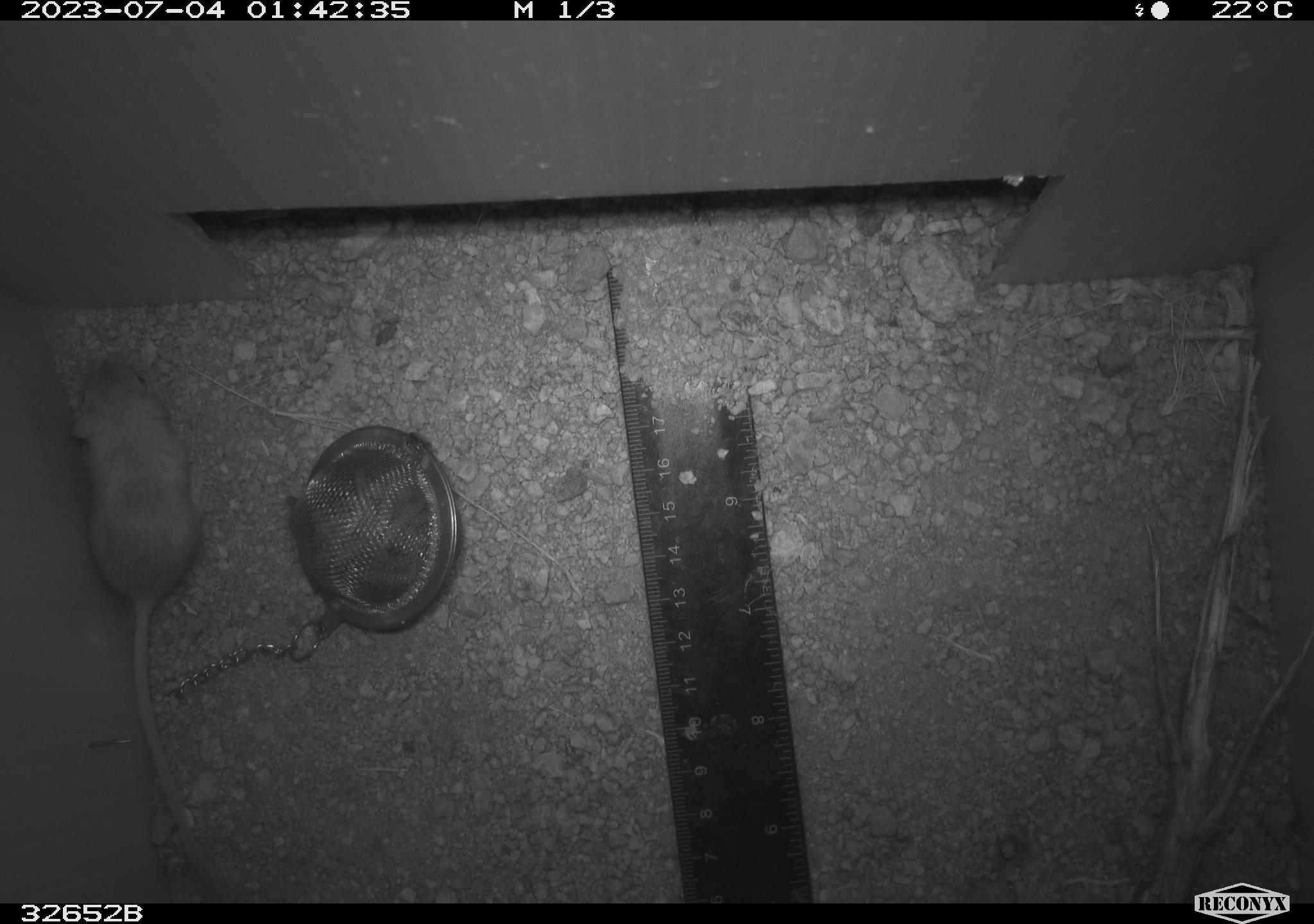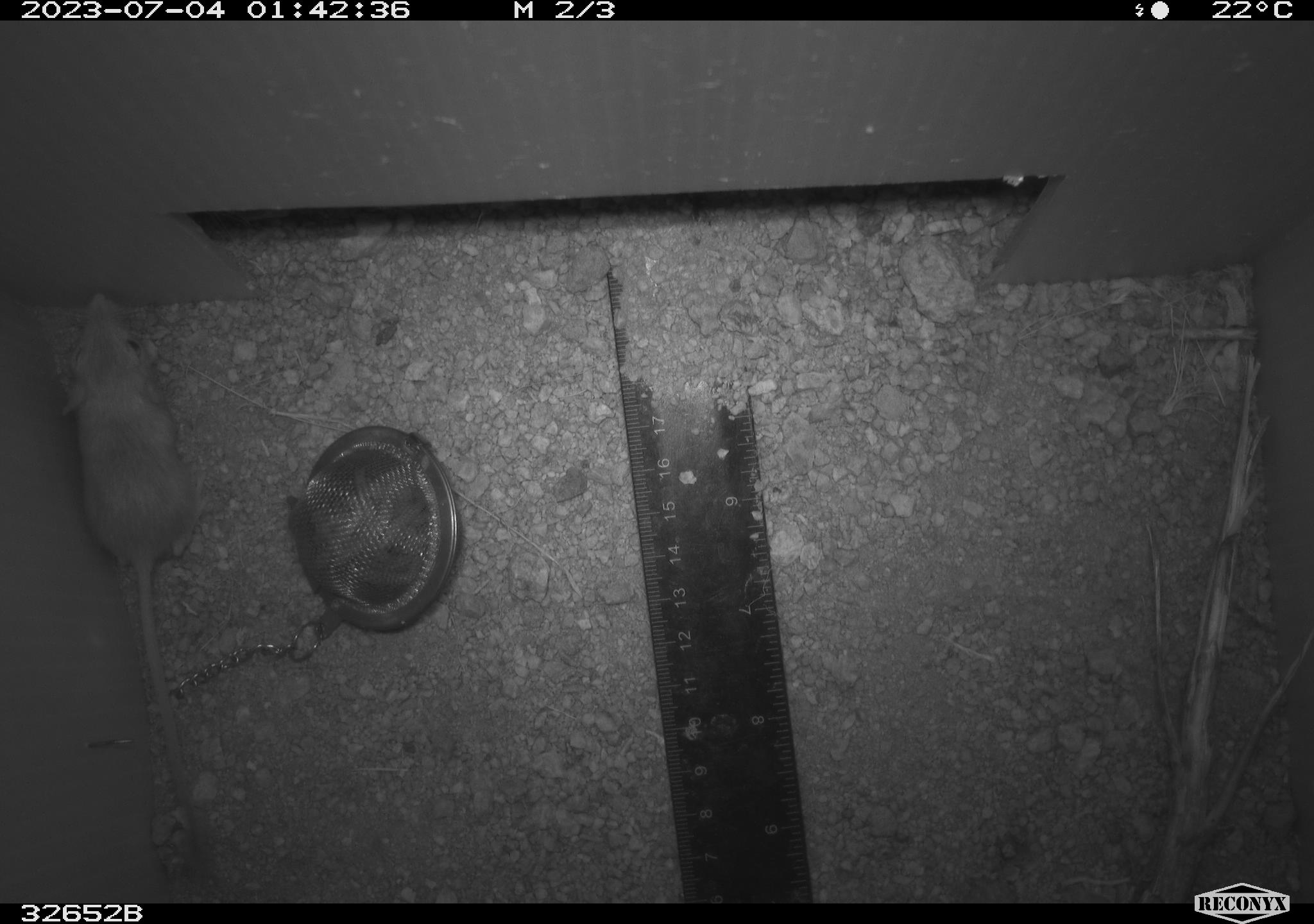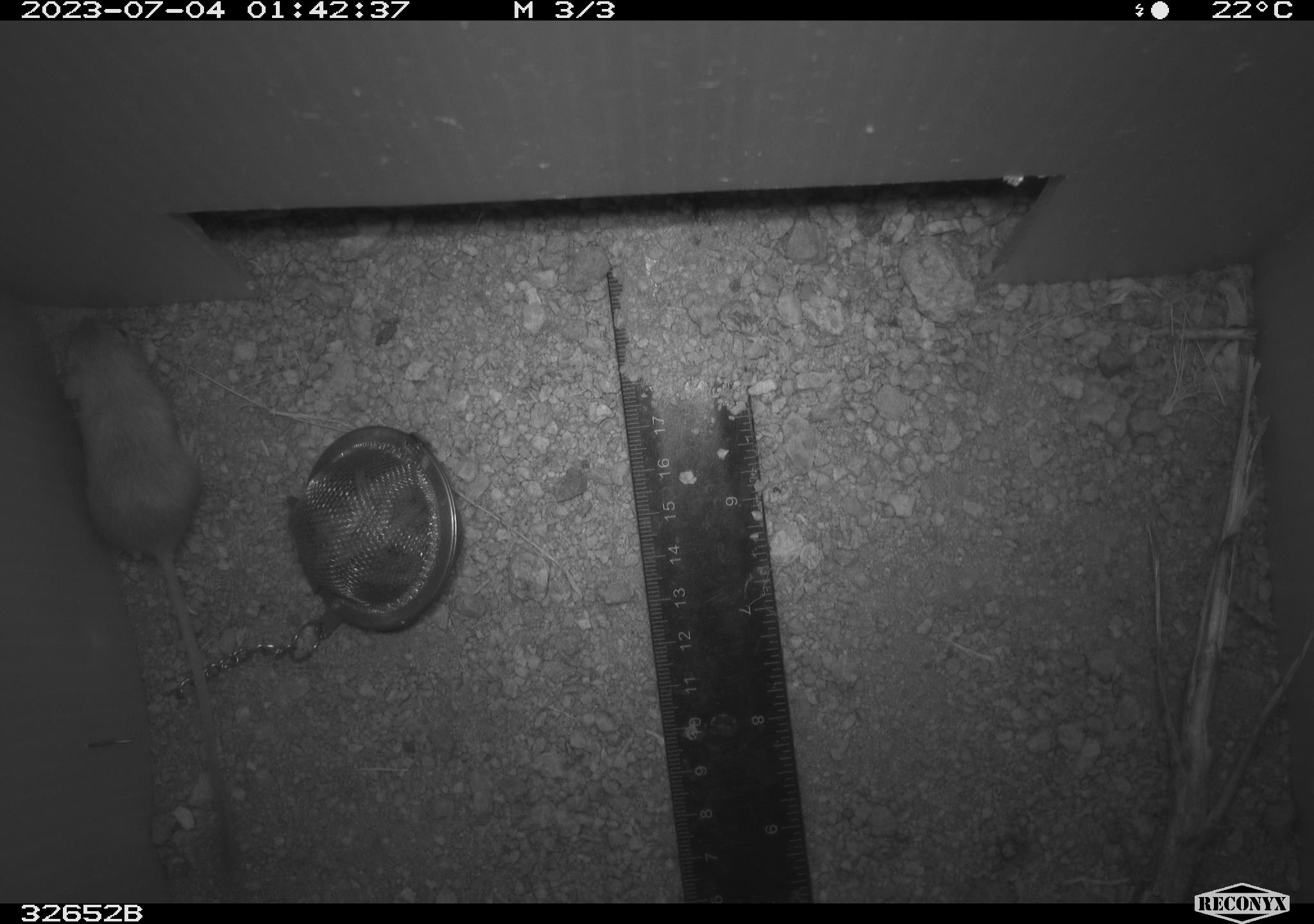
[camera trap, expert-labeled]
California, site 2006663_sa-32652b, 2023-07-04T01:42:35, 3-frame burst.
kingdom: Animalia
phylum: Chordata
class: Mammalia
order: Rodentia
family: Heteromyidae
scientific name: Heteromyidae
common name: kangaroo rats and pocket mice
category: heteromyidae family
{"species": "heteromyidae family (kangaroo rats and pocket mice) (Heteromyidae)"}